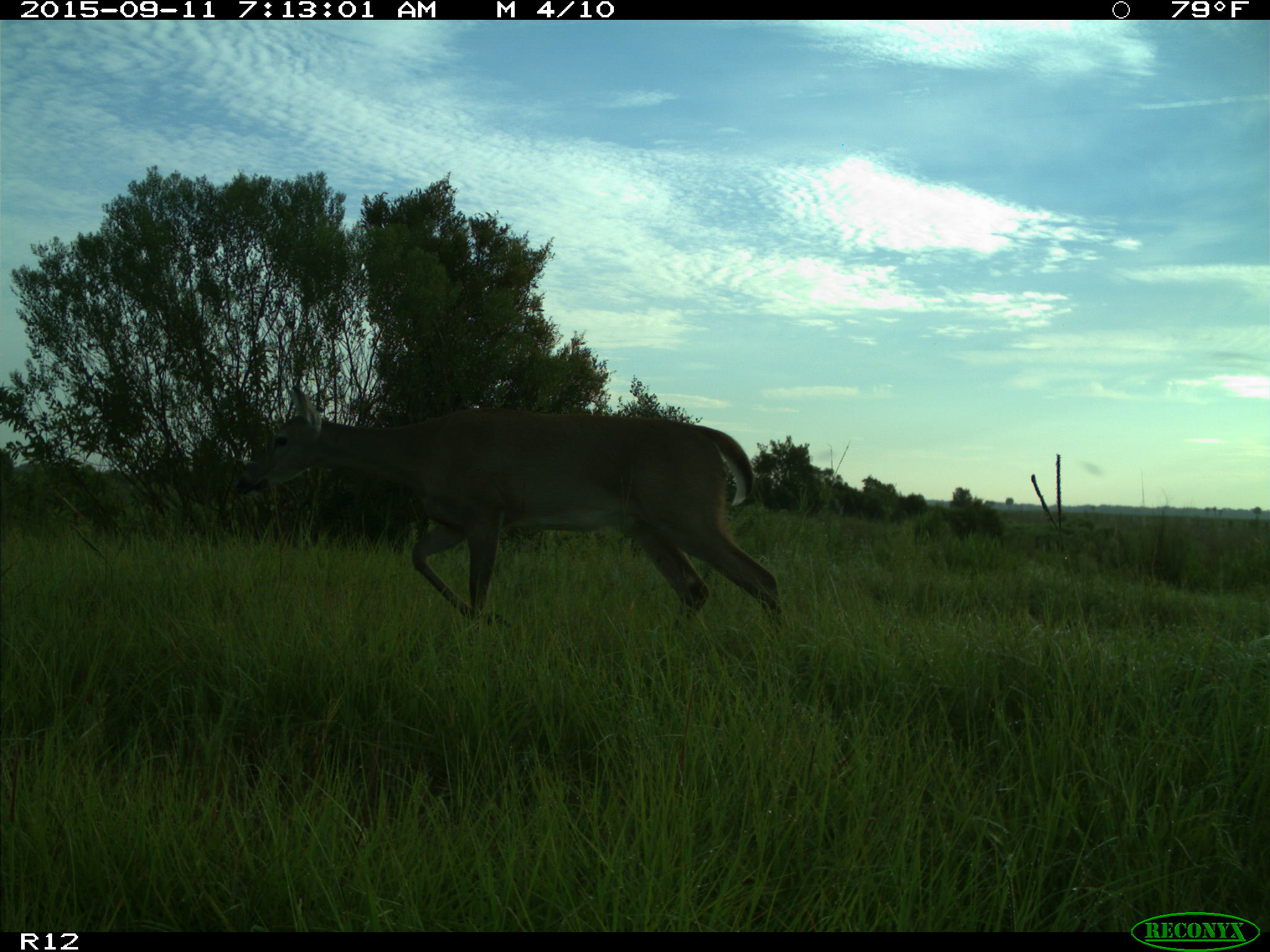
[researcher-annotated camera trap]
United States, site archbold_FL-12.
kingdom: Animalia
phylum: Chordata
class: Mammalia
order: Artiodactyla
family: Cervidae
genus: Odocoileus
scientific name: Odocoileus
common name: deer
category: unidentified deer